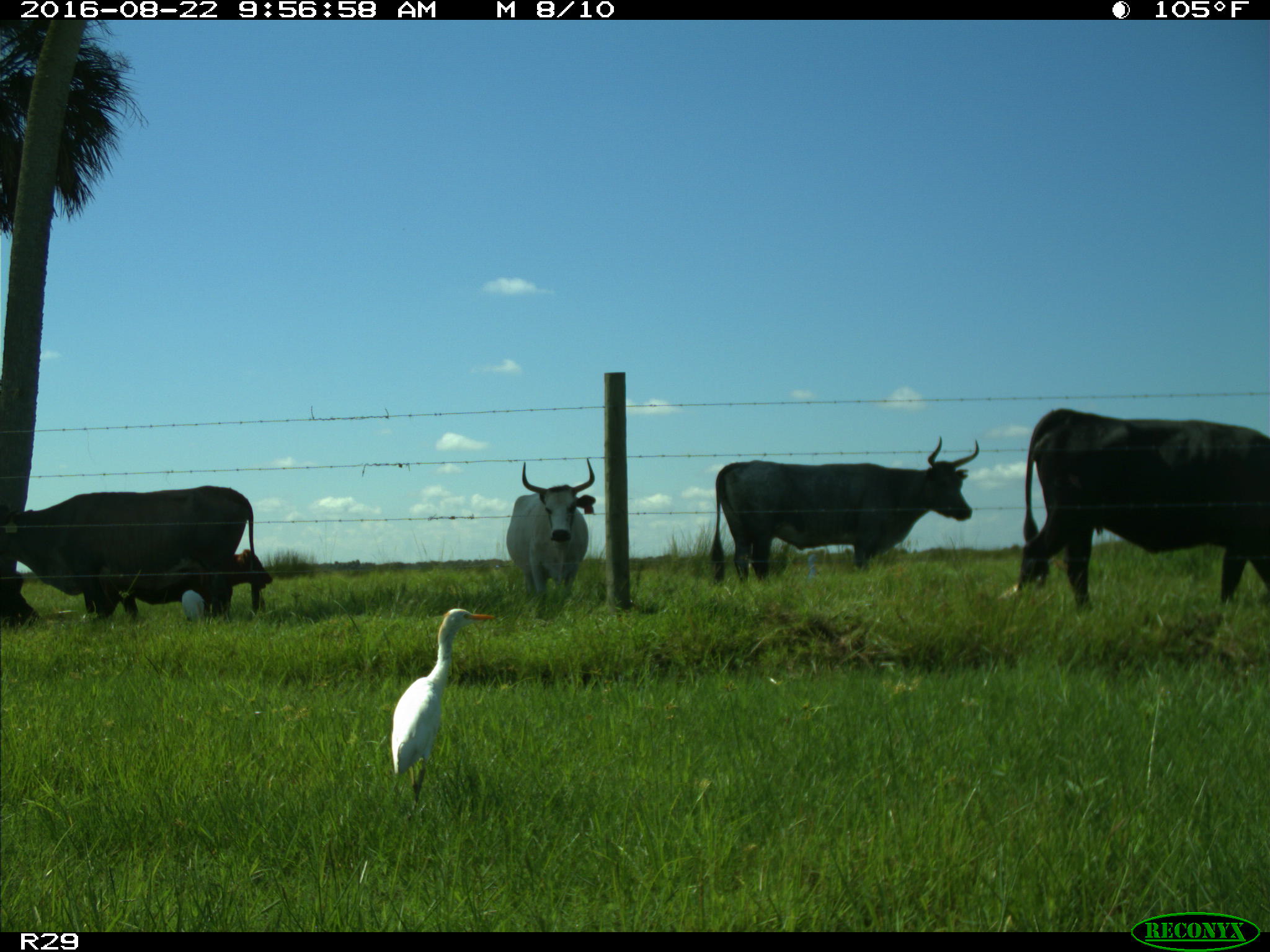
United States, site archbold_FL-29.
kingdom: Animalia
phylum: Chordata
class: Mammalia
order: Artiodactyla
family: Bovidae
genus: Bos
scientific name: Bos taurus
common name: domestic cow